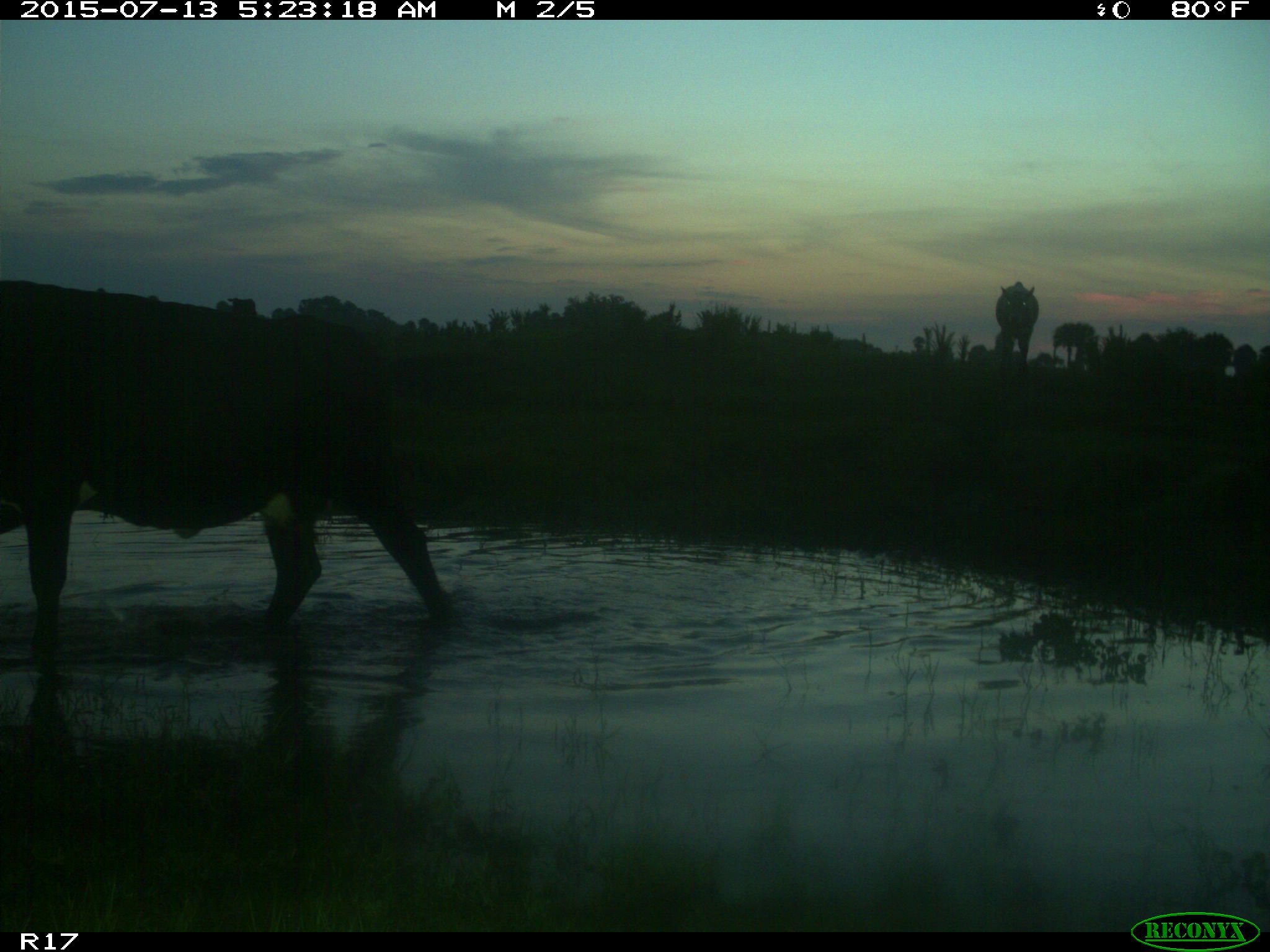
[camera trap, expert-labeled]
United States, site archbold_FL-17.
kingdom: Animalia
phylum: Chordata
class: Mammalia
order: Artiodactyla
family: Bovidae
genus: Bos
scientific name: Bos taurus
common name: domestic cow